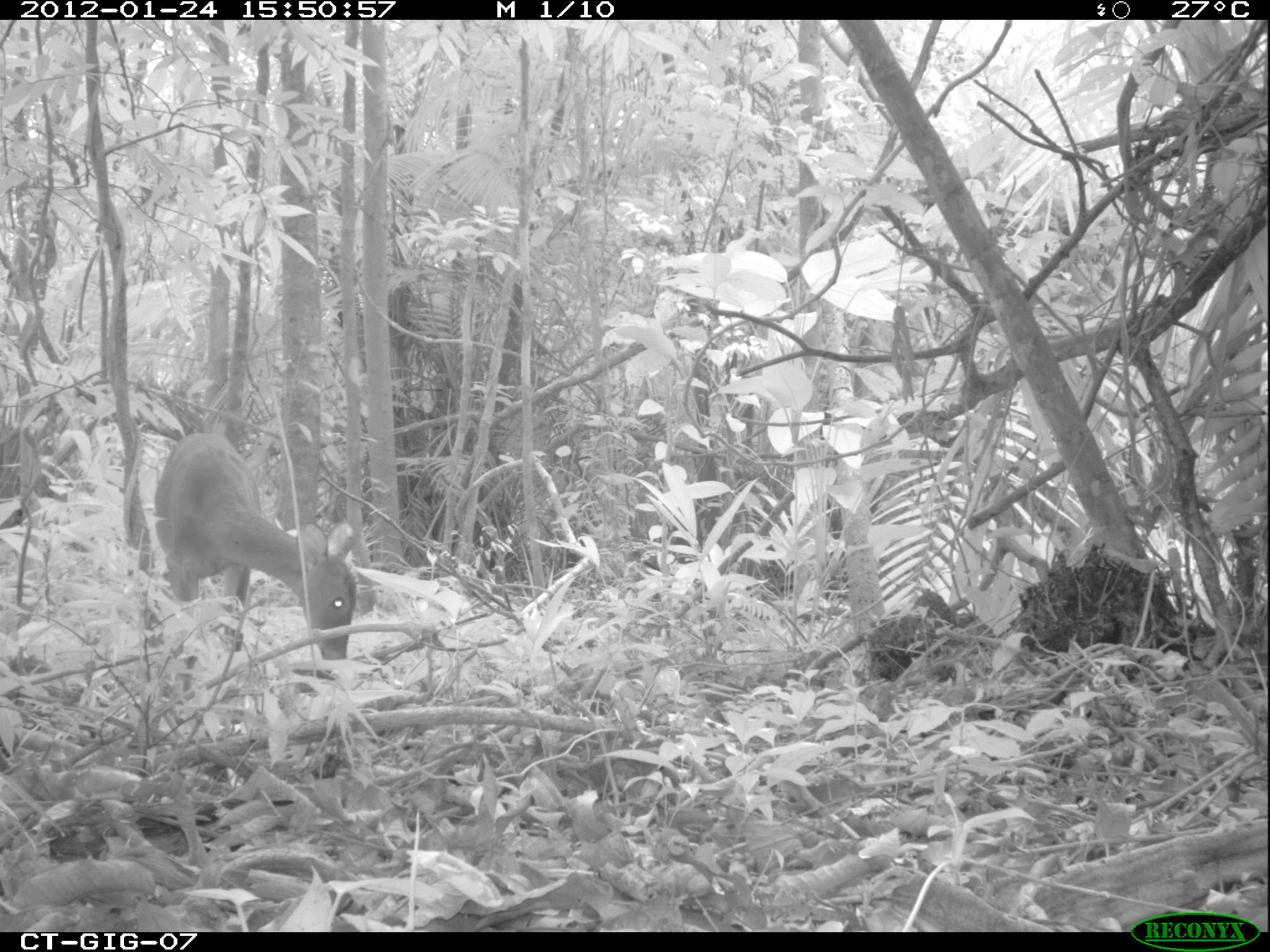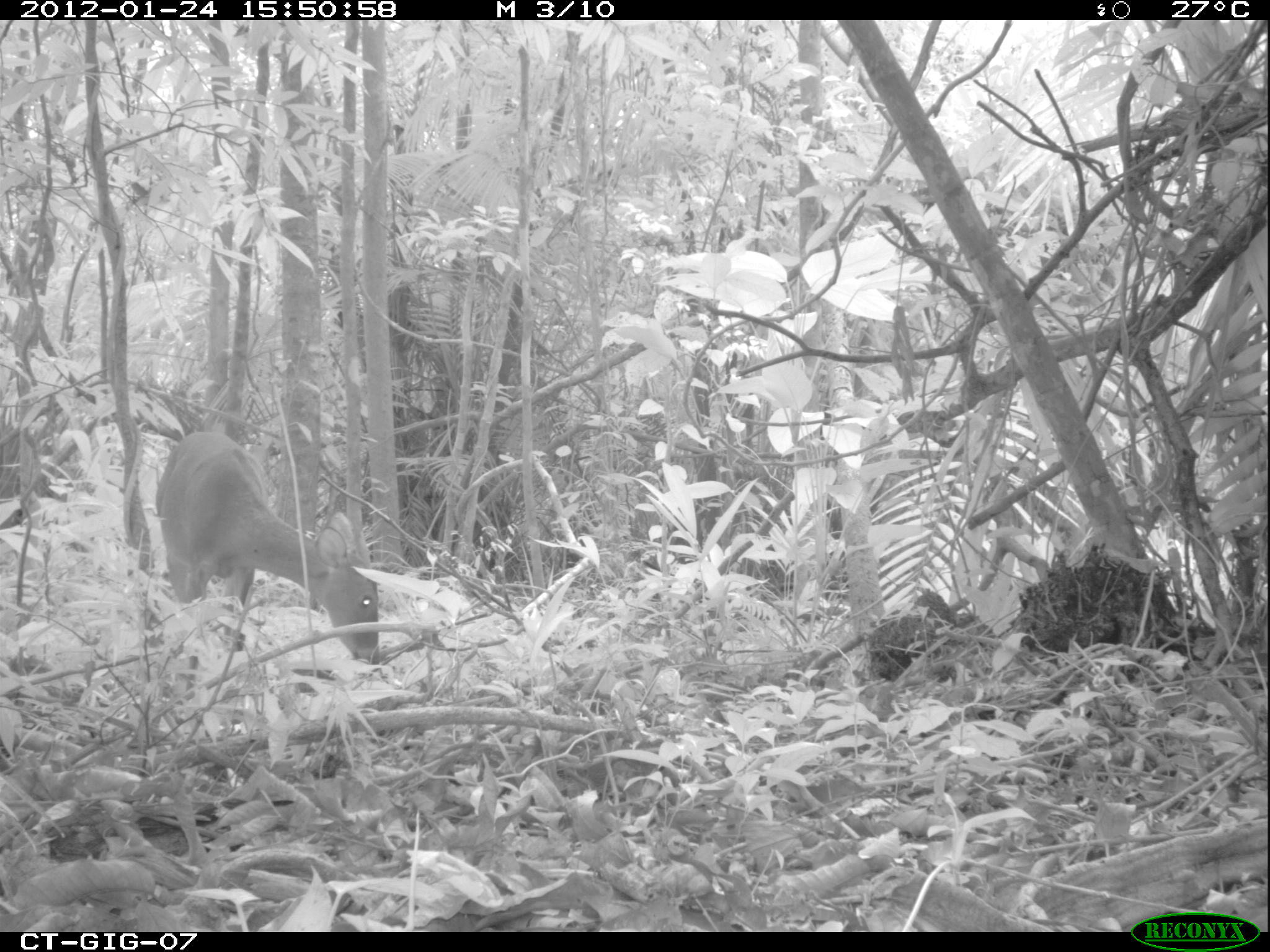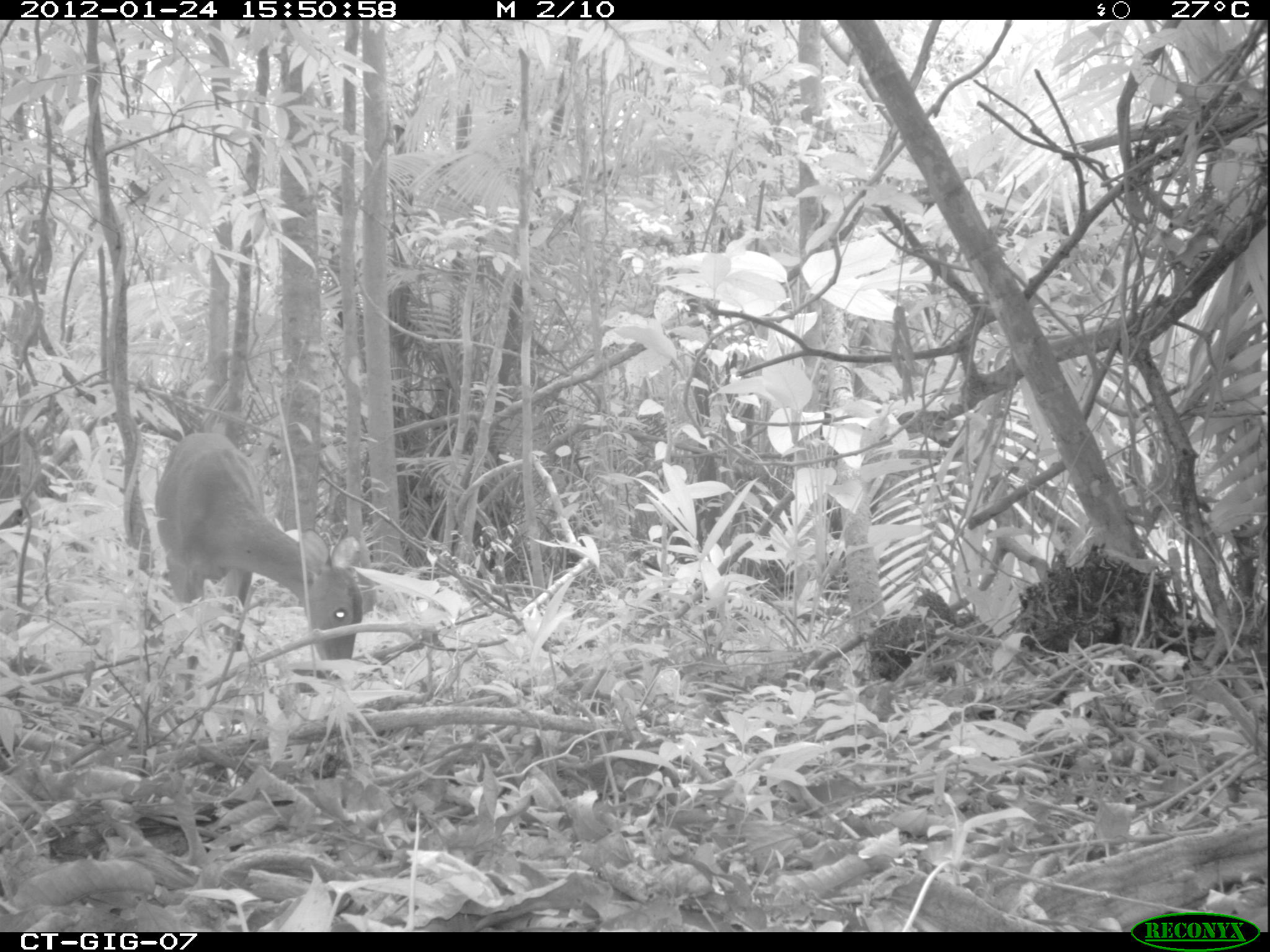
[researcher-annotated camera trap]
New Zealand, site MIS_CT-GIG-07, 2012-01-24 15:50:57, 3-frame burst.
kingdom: Animalia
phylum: Chordata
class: Mammalia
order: Artiodactyla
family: Cervidae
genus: Odocoileus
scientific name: Odocoileus virginianus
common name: white-tailed deer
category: white tailed deer